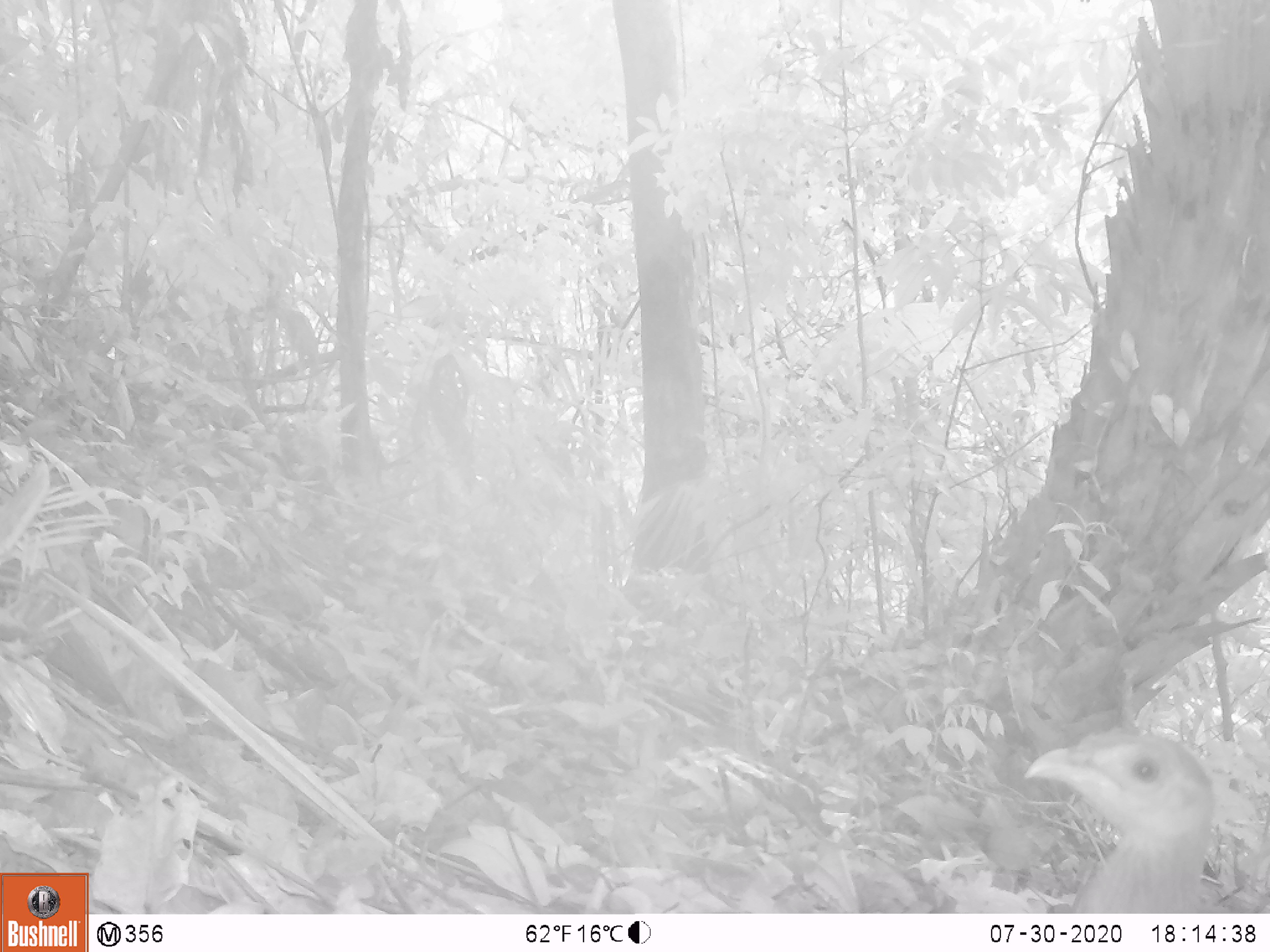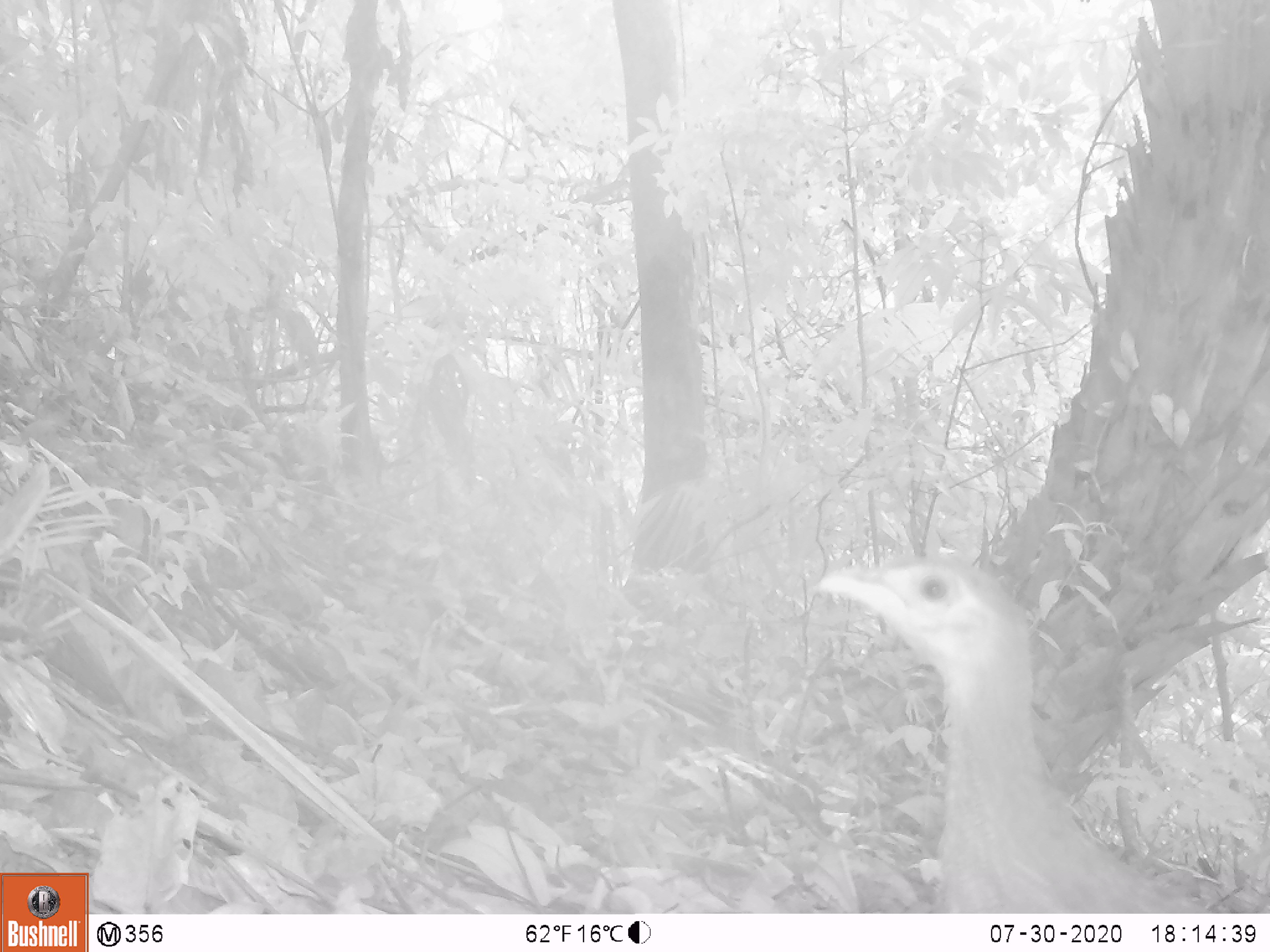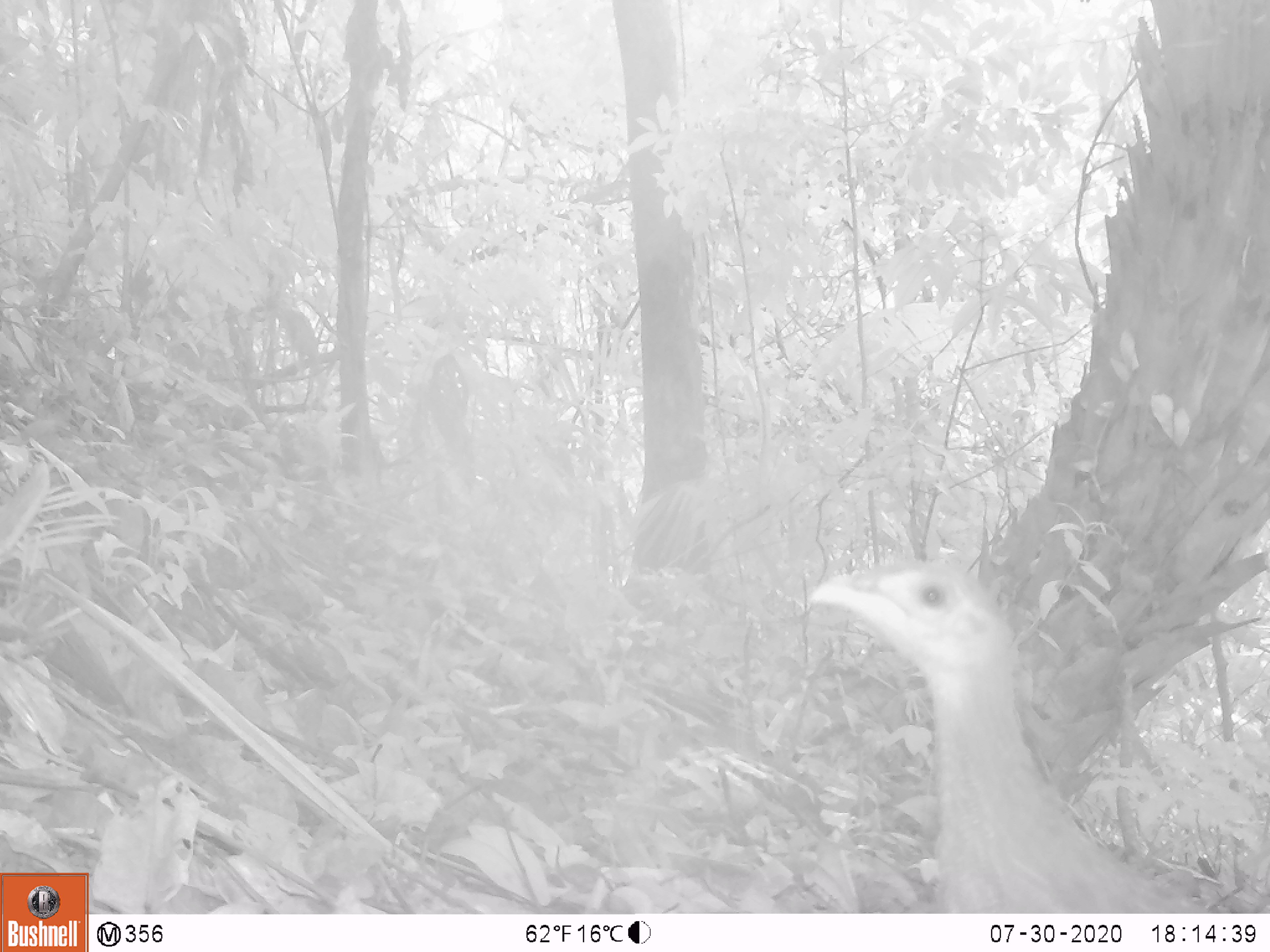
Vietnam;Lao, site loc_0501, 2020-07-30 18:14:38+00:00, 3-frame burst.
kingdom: Animalia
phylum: Chordata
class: Aves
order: Galliformes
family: Phasianidae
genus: Lophura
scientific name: Lophura nycthemera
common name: silver pheasant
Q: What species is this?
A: Silver pheasant (Lophura nycthemera).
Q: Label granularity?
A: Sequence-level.